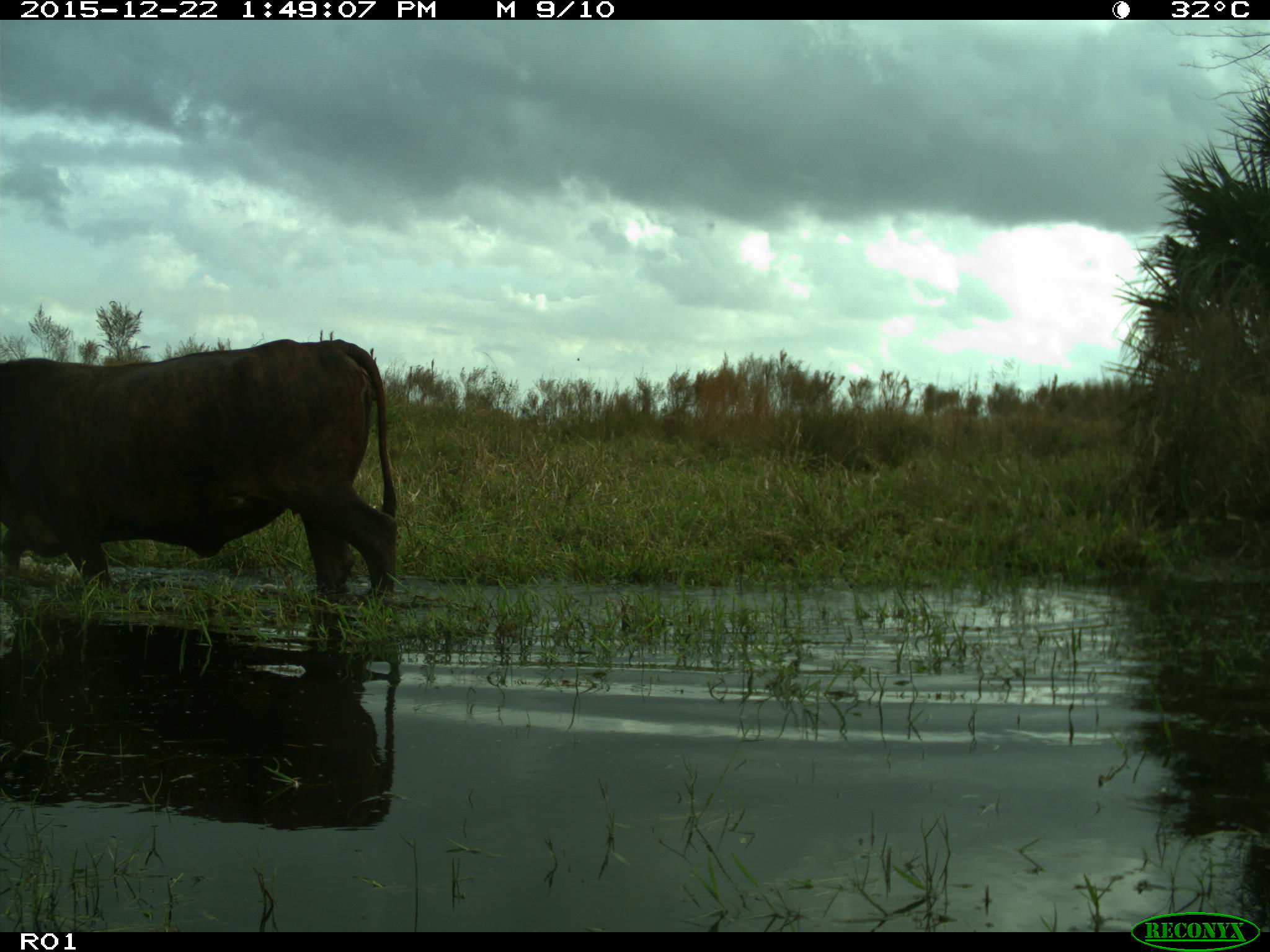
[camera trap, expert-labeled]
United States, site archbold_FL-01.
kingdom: Animalia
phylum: Chordata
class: Mammalia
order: Artiodactyla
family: Bovidae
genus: Bos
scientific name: Bos taurus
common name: domestic cow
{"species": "Bos taurus (domestic cow)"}